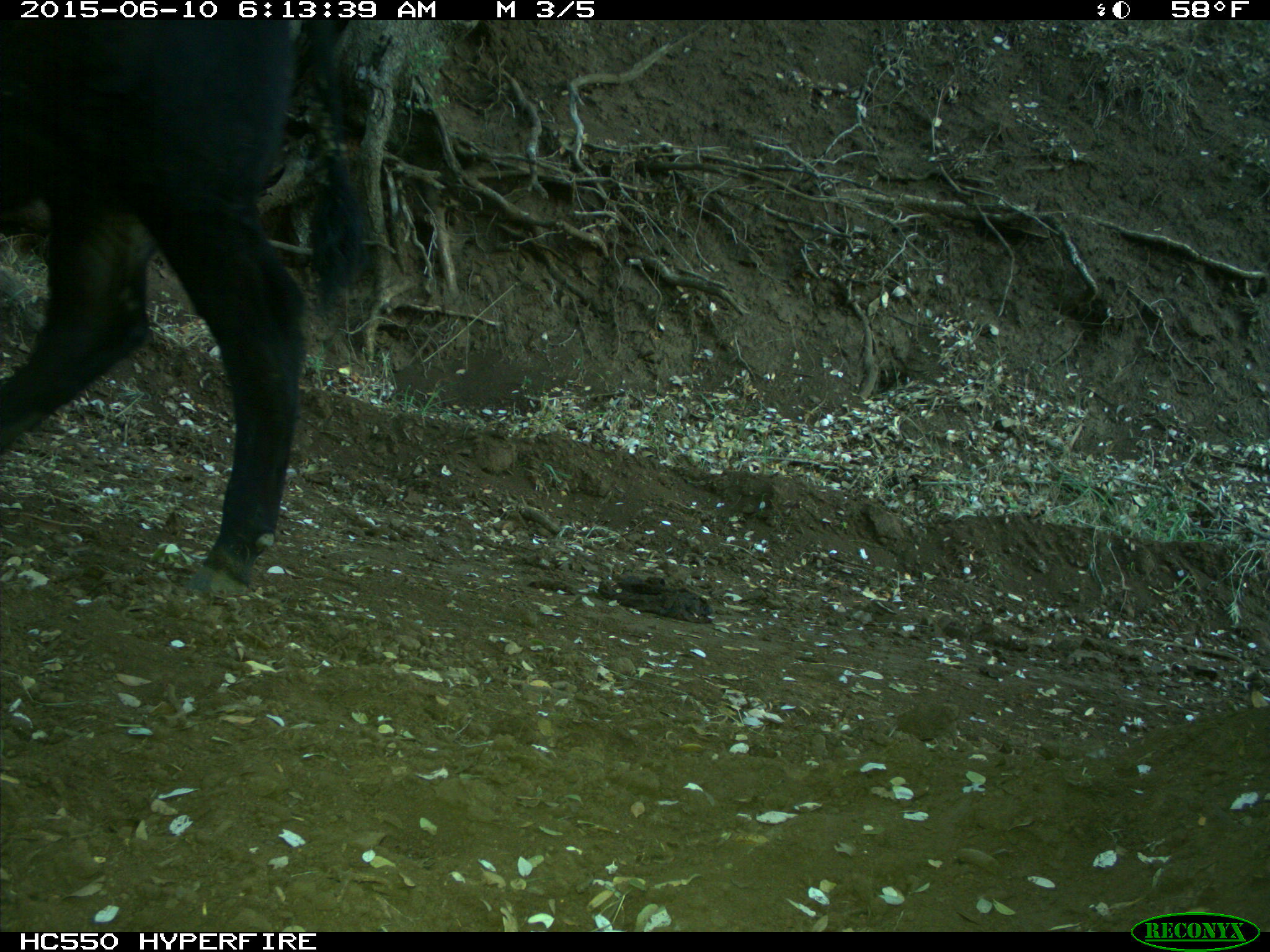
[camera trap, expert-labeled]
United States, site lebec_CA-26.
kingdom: Animalia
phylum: Chordata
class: Mammalia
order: Artiodactyla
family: Bovidae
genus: Bos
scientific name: Bos taurus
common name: domestic cow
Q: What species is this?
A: Bos taurus (domestic cow).